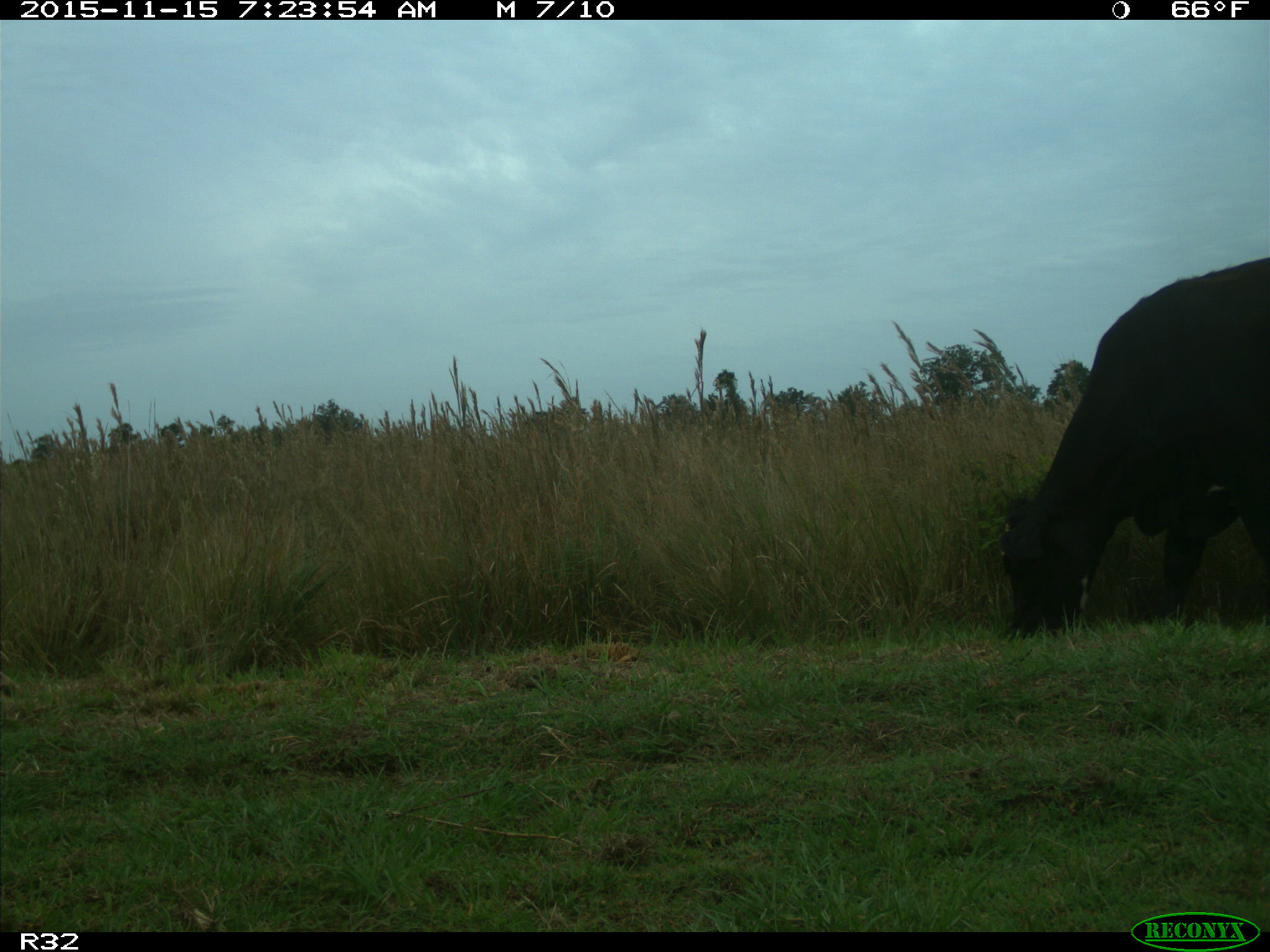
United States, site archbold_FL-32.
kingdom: Animalia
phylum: Chordata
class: Mammalia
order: Artiodactyla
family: Bovidae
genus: Bos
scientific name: Bos taurus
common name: domestic cow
Bos taurus (domestic cow).